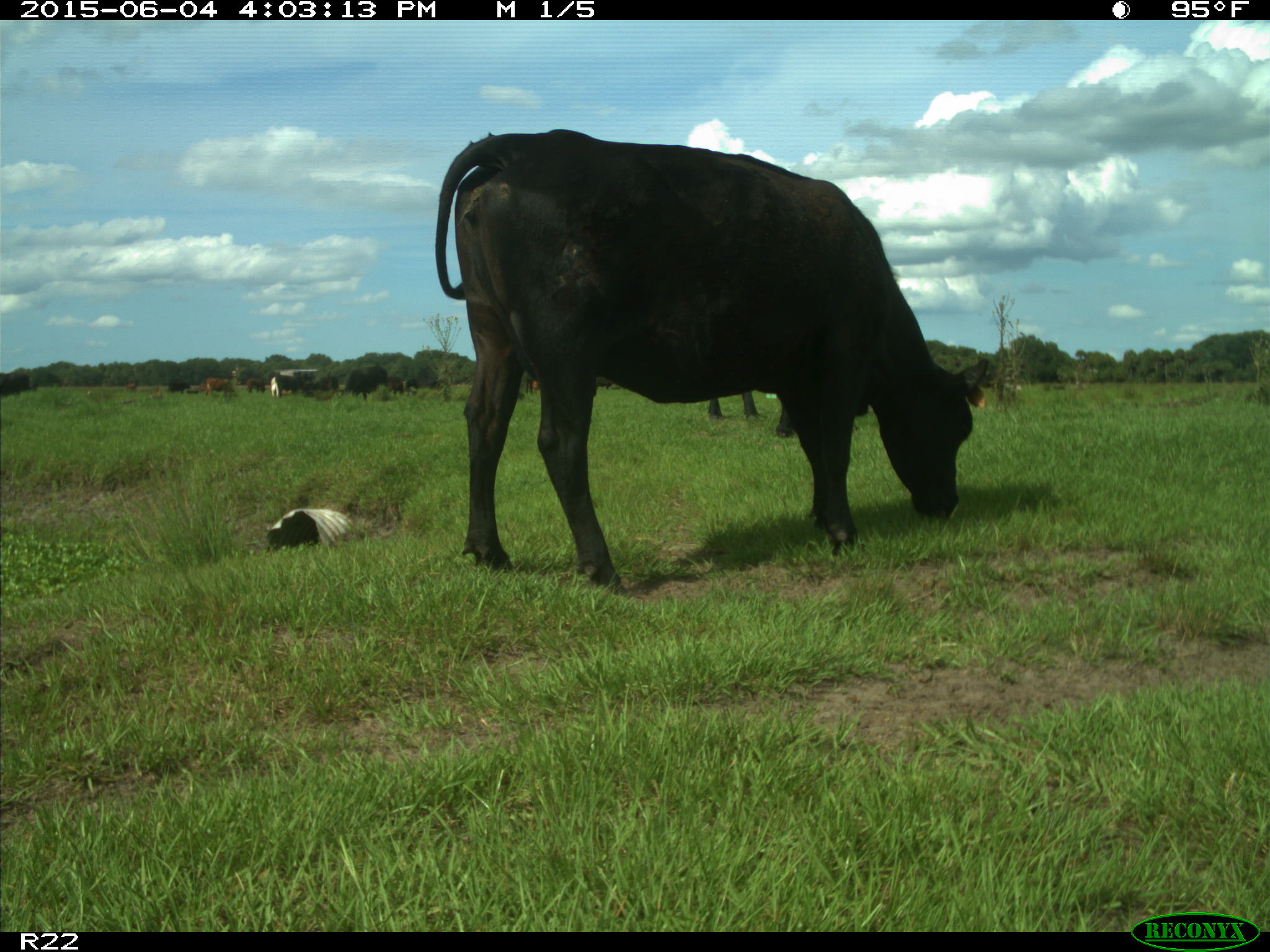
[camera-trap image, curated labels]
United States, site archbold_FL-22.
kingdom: Animalia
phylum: Chordata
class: Mammalia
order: Artiodactyla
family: Bovidae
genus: Bos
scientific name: Bos taurus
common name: domestic cow